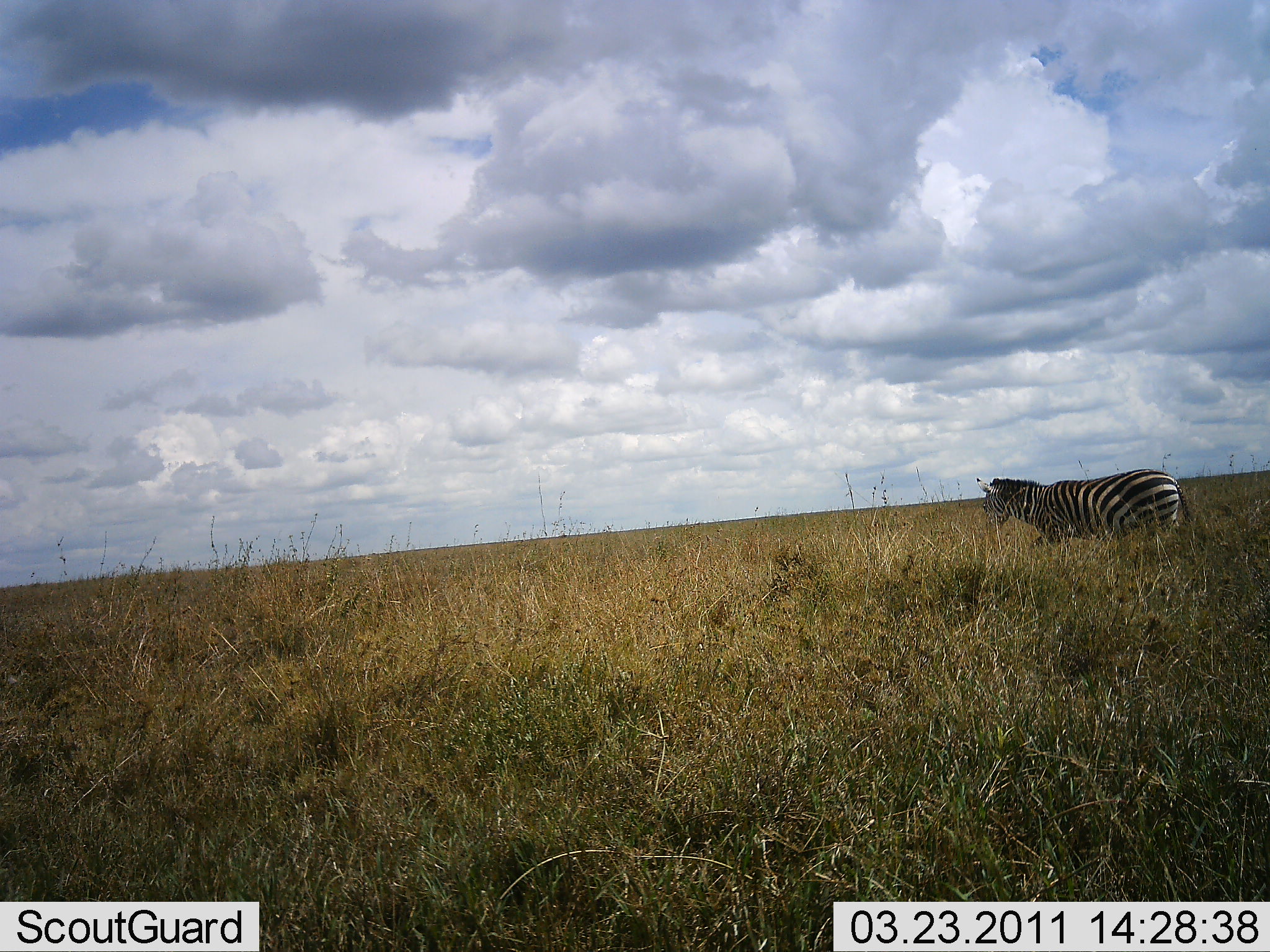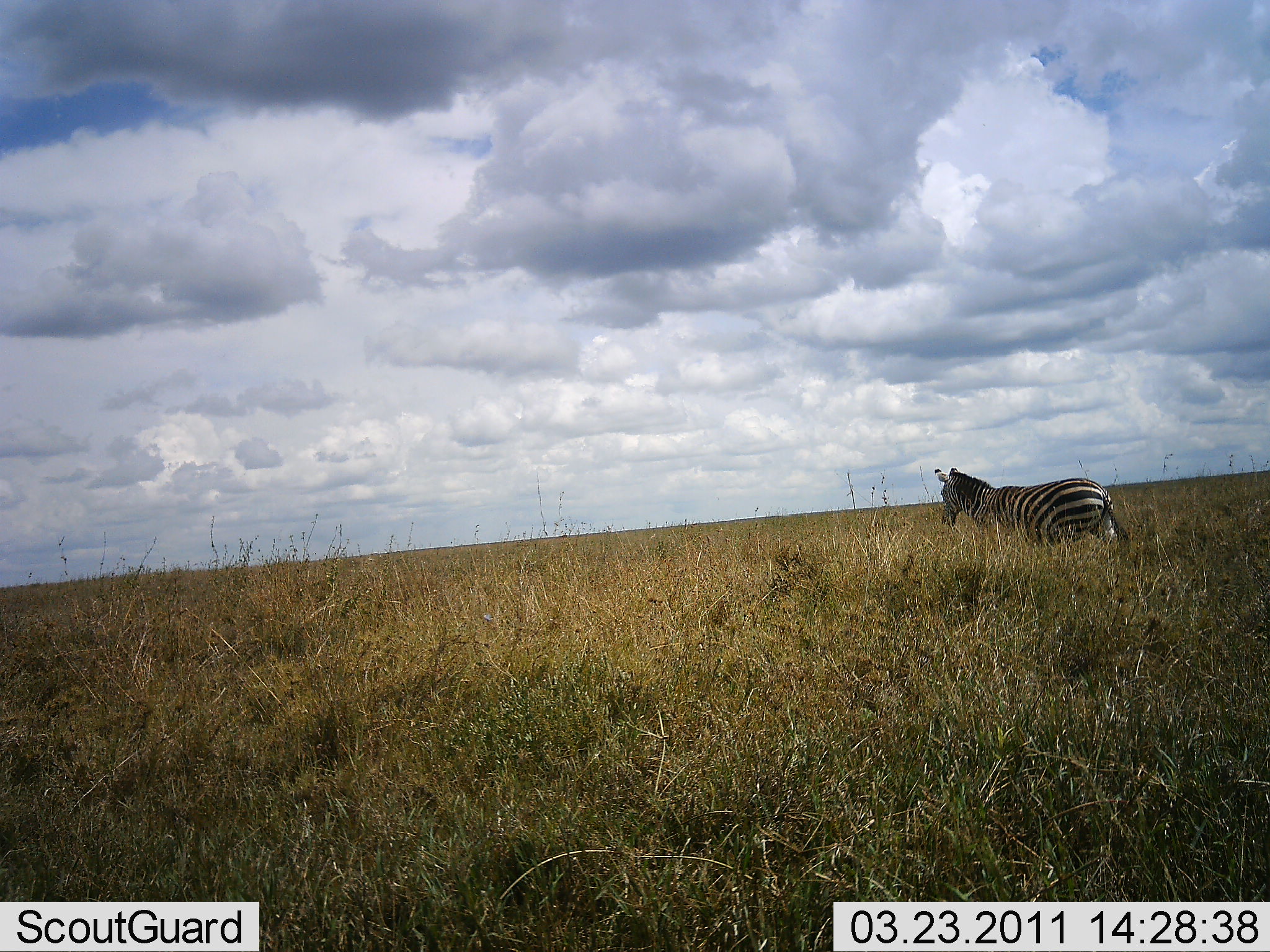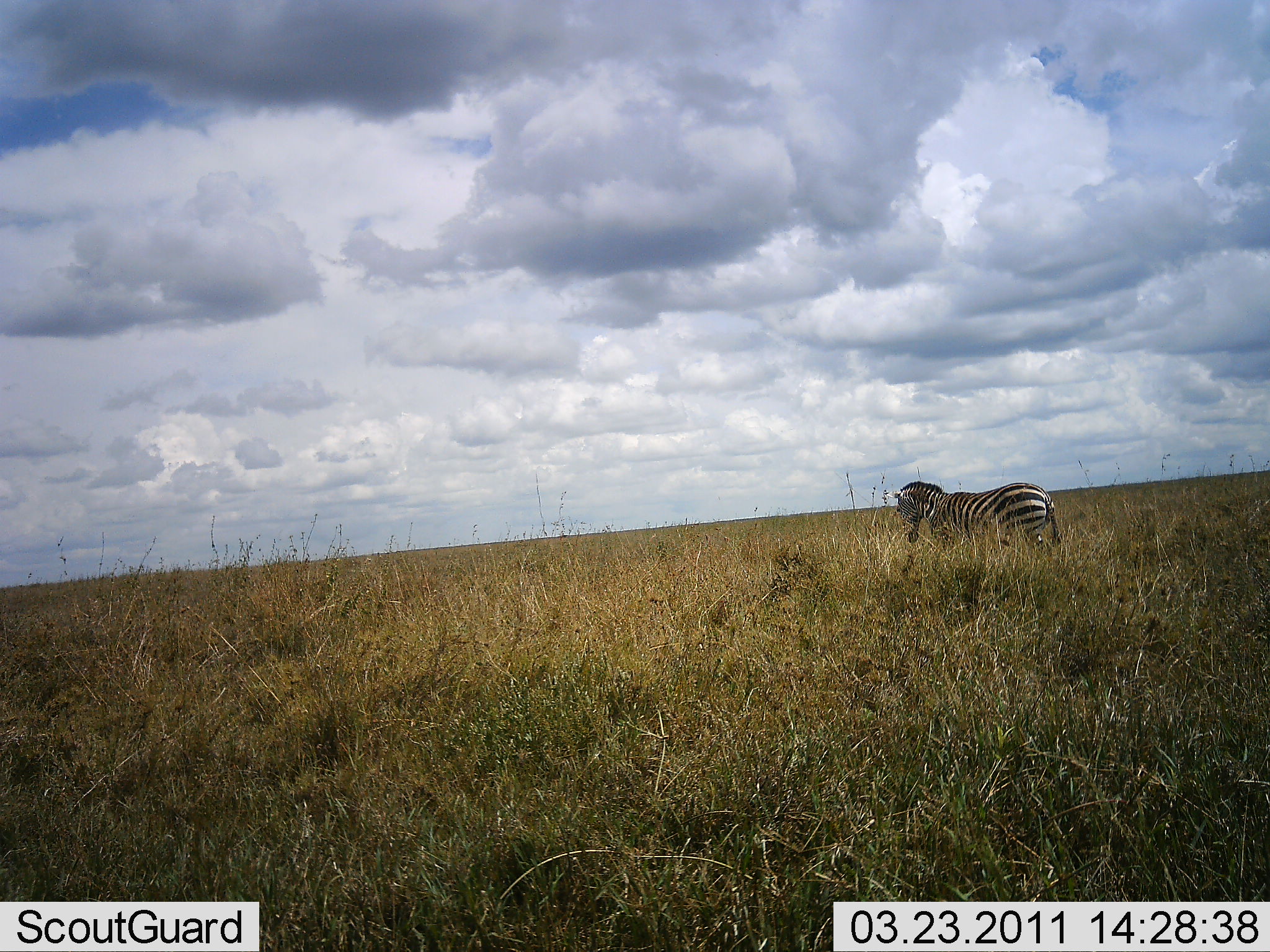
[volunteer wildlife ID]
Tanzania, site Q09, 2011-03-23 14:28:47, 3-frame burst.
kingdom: Animalia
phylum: Chordata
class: Mammalia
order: Perissodactyla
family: Equidae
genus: Equus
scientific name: Equus quagga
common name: plains zebra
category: zebra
Zebra (plains zebra) (Equus quagga), count 1. Behavior (volunteer vote fractions): standing 17%, resting 0%, moving 83%, interacting 0%. Young present (vote fraction): 0%. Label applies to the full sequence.